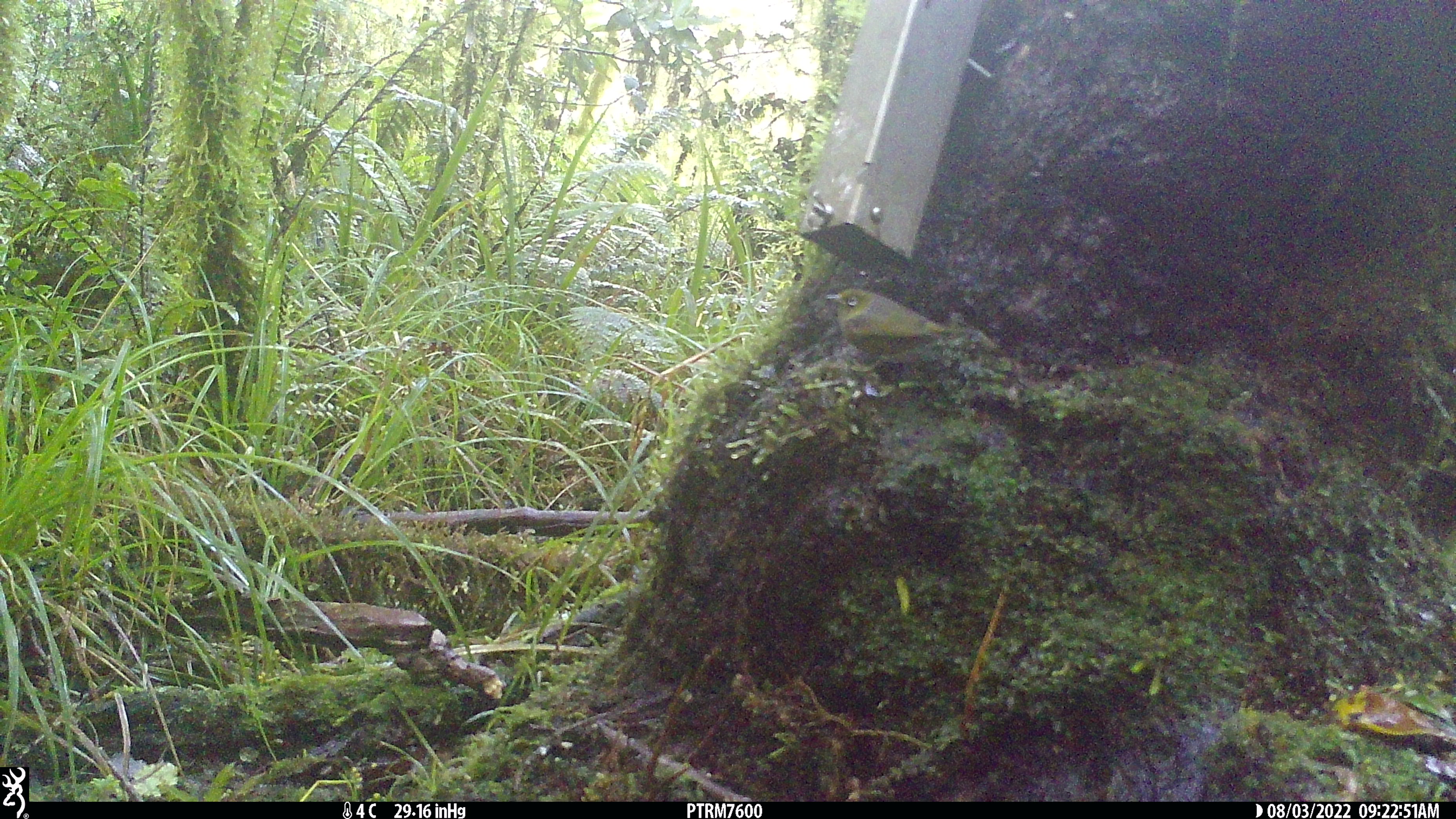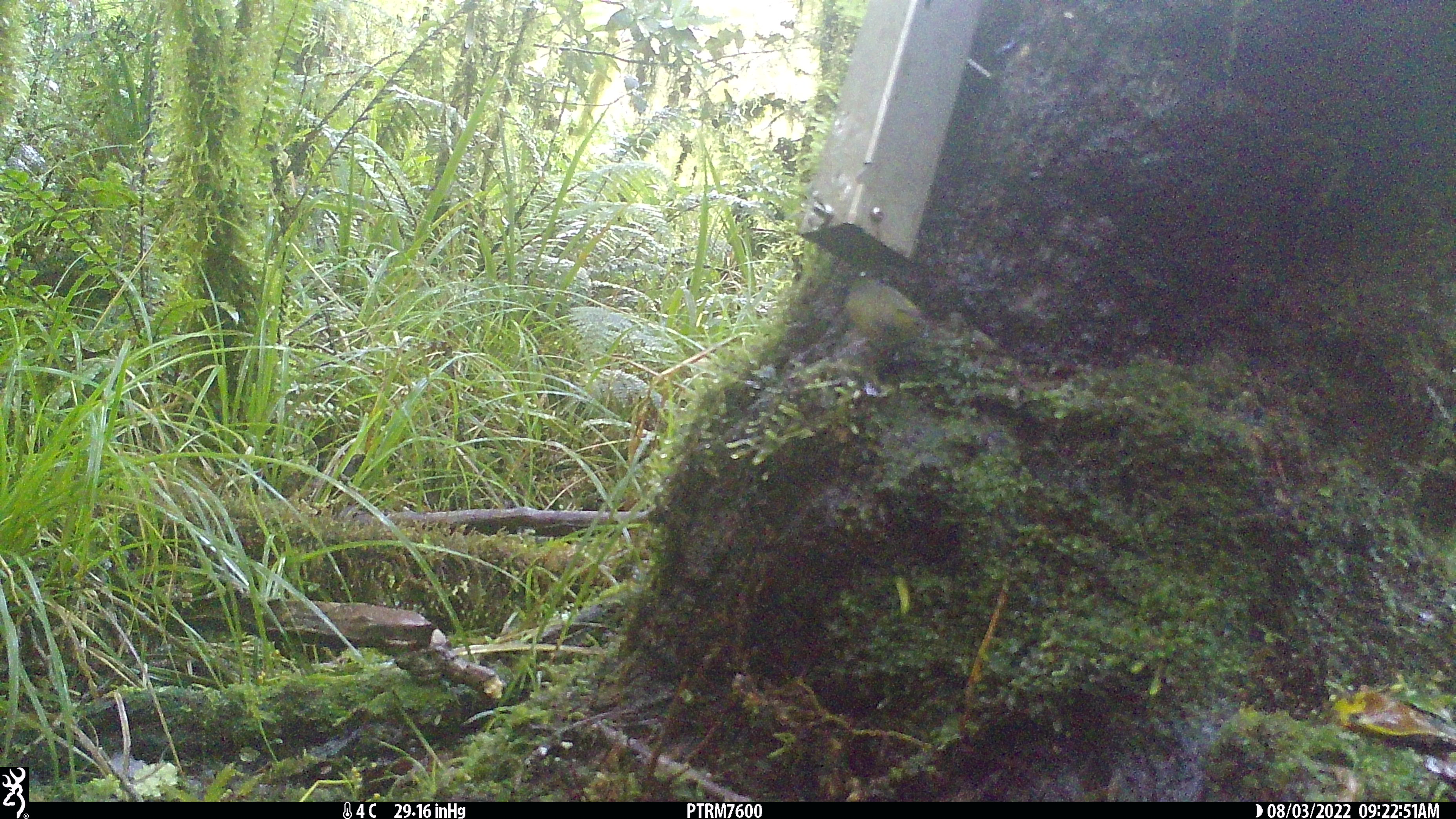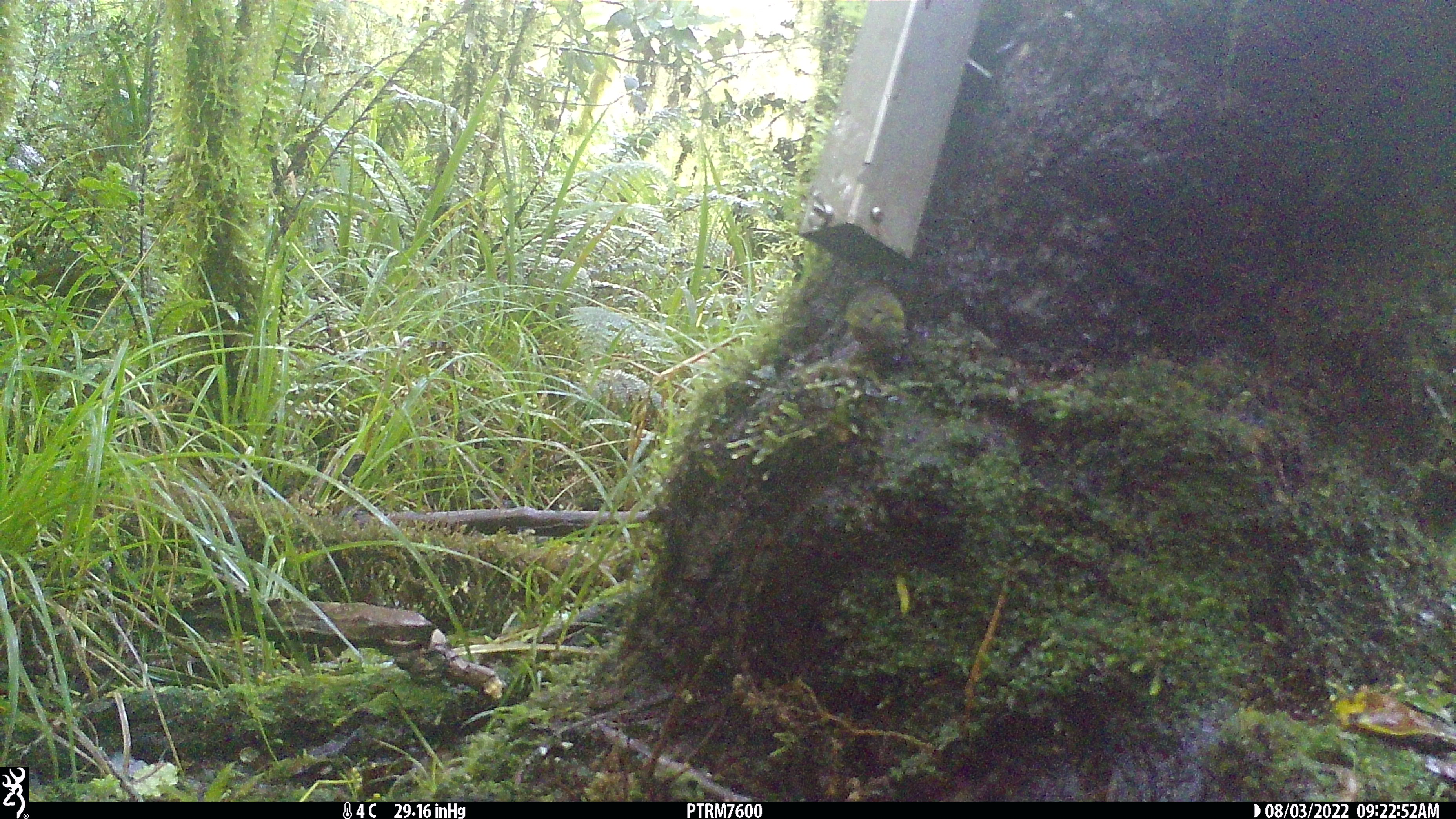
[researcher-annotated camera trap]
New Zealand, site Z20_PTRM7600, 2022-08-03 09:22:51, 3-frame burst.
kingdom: Animalia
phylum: Chordata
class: Aves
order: Passeriformes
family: Zosteropidae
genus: Zosterops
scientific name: Zosterops lateralis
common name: silvereye